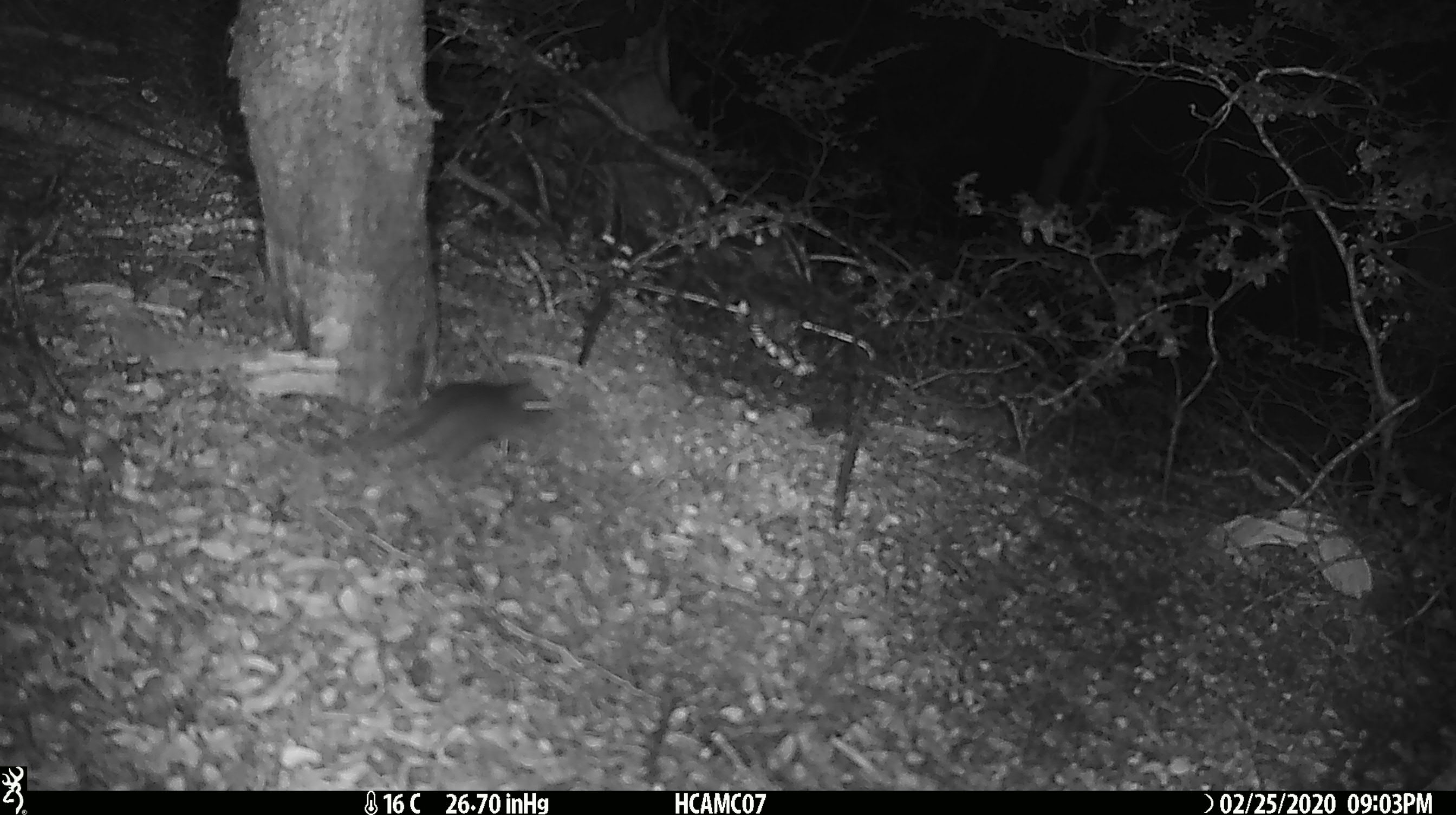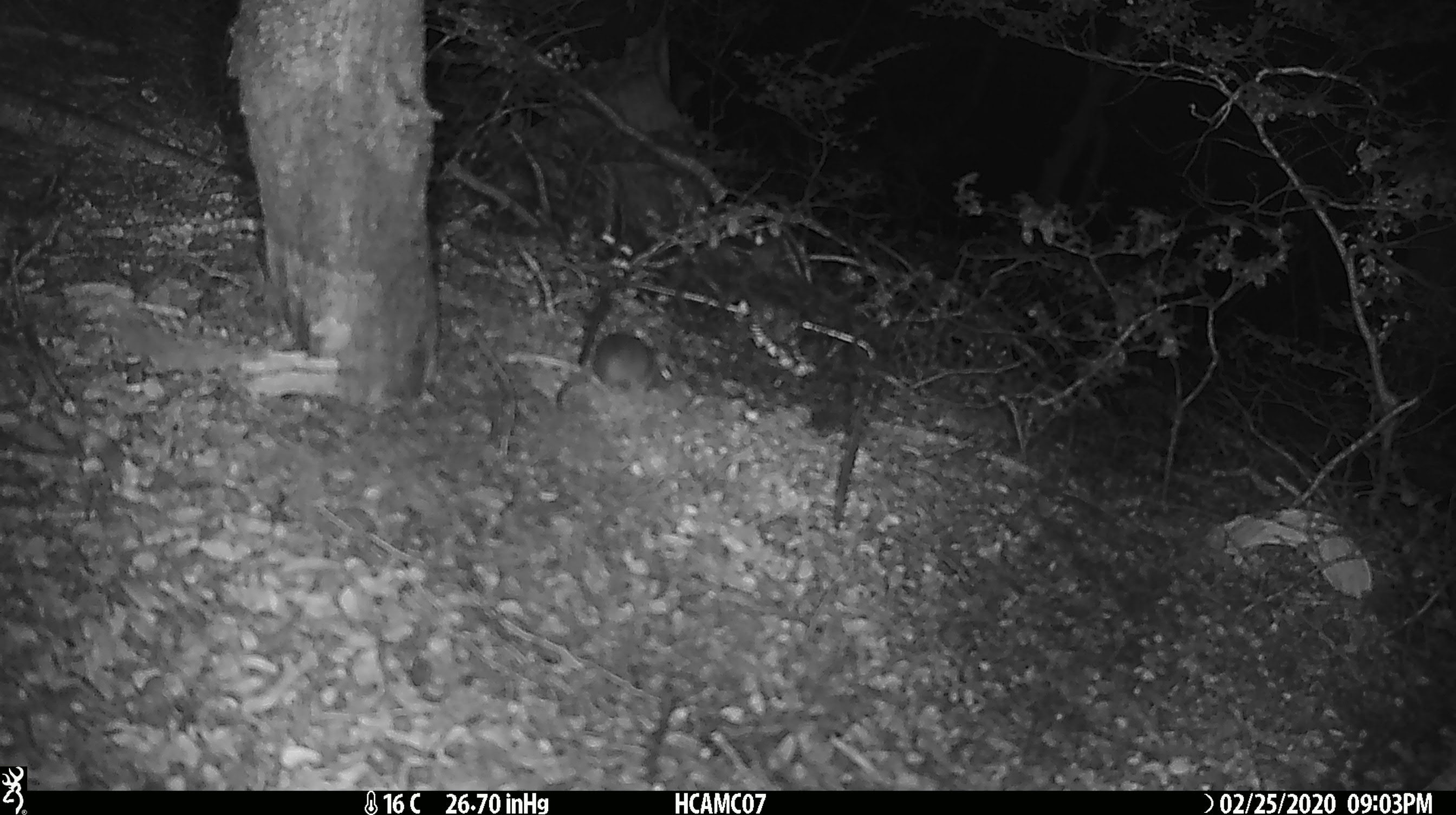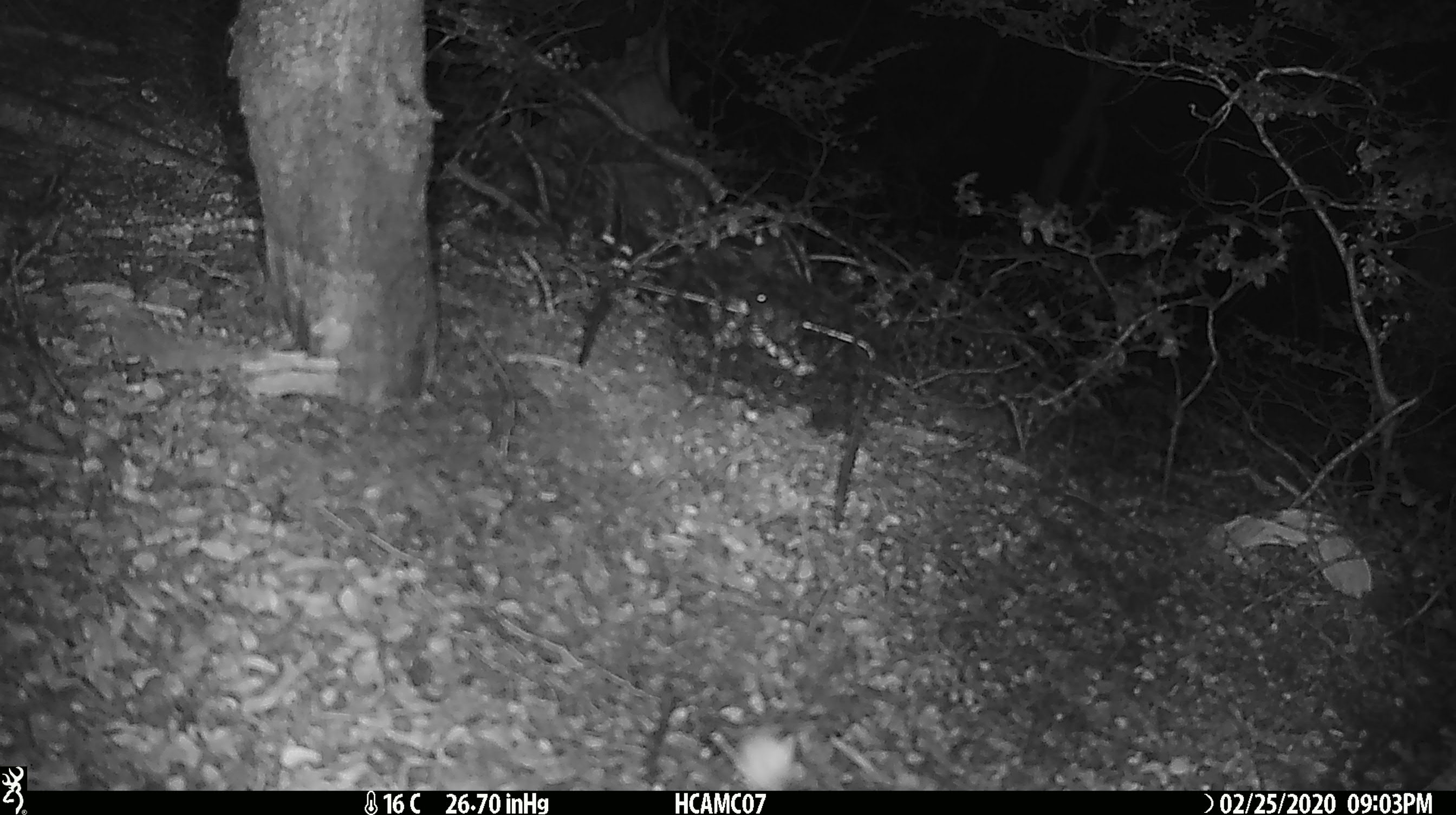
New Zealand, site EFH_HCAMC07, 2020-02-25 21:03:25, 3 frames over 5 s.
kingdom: Animalia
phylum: Chordata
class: Mammalia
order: Rodentia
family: Muridae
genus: Mus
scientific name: Mus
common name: mouse